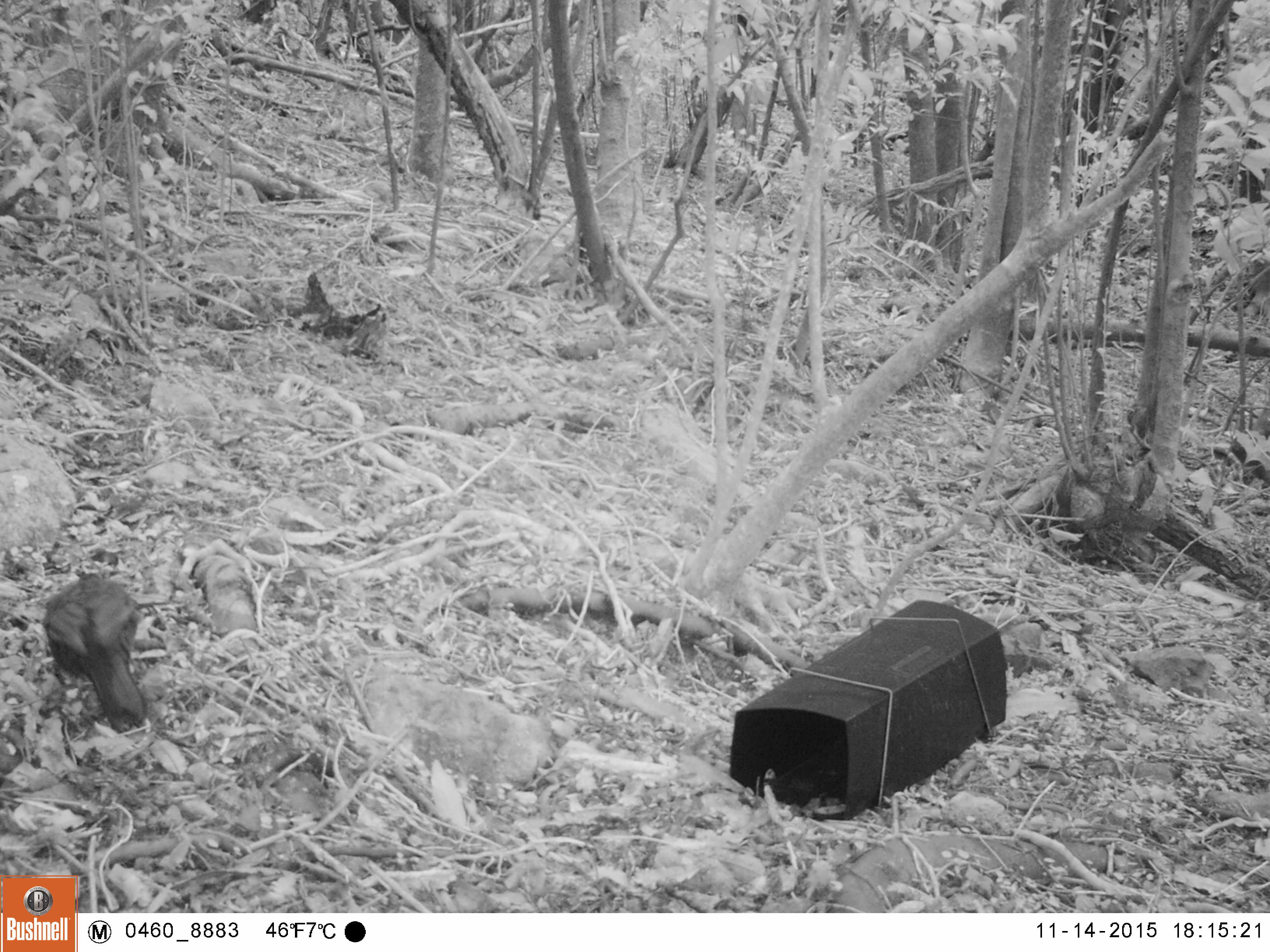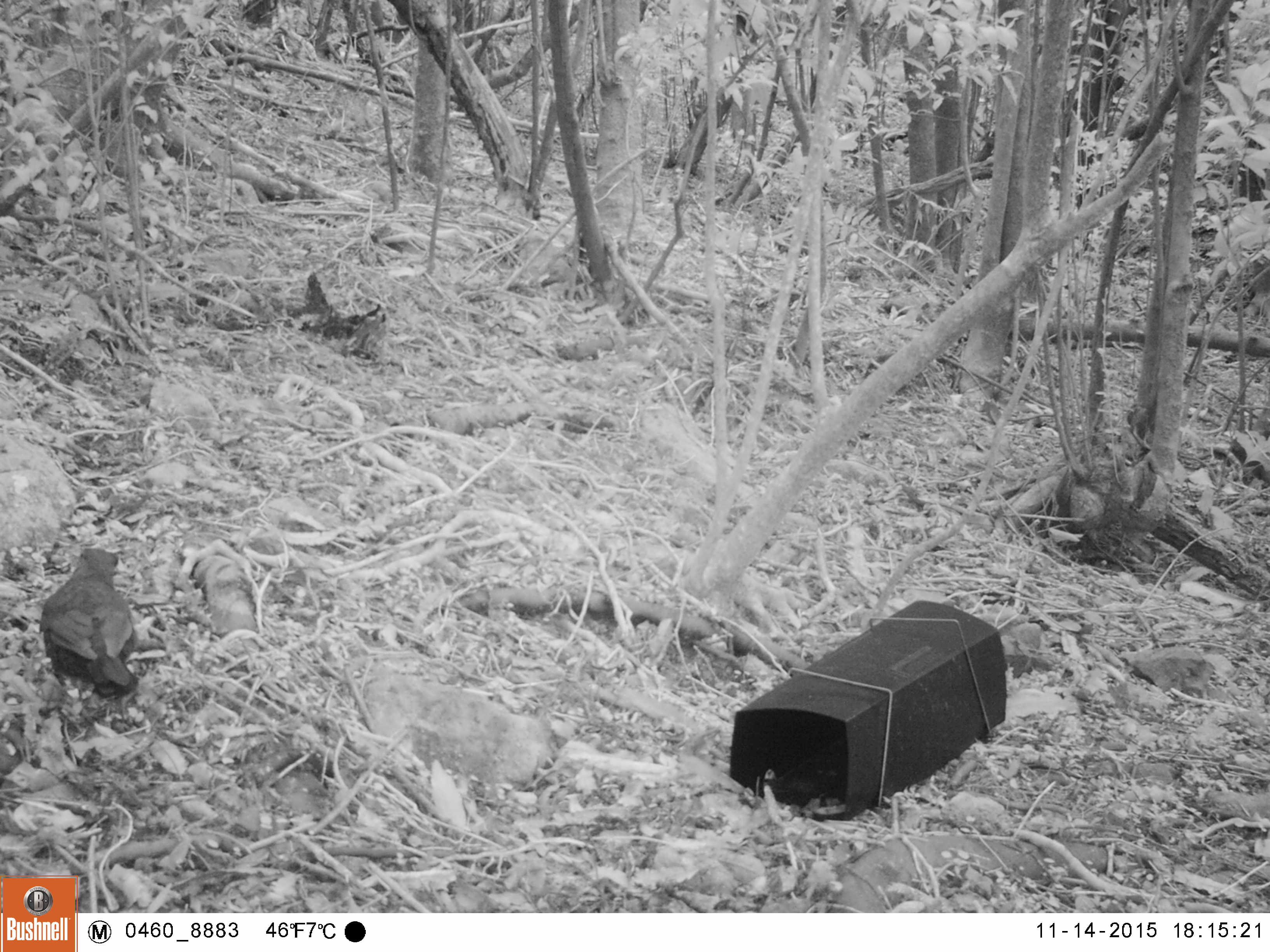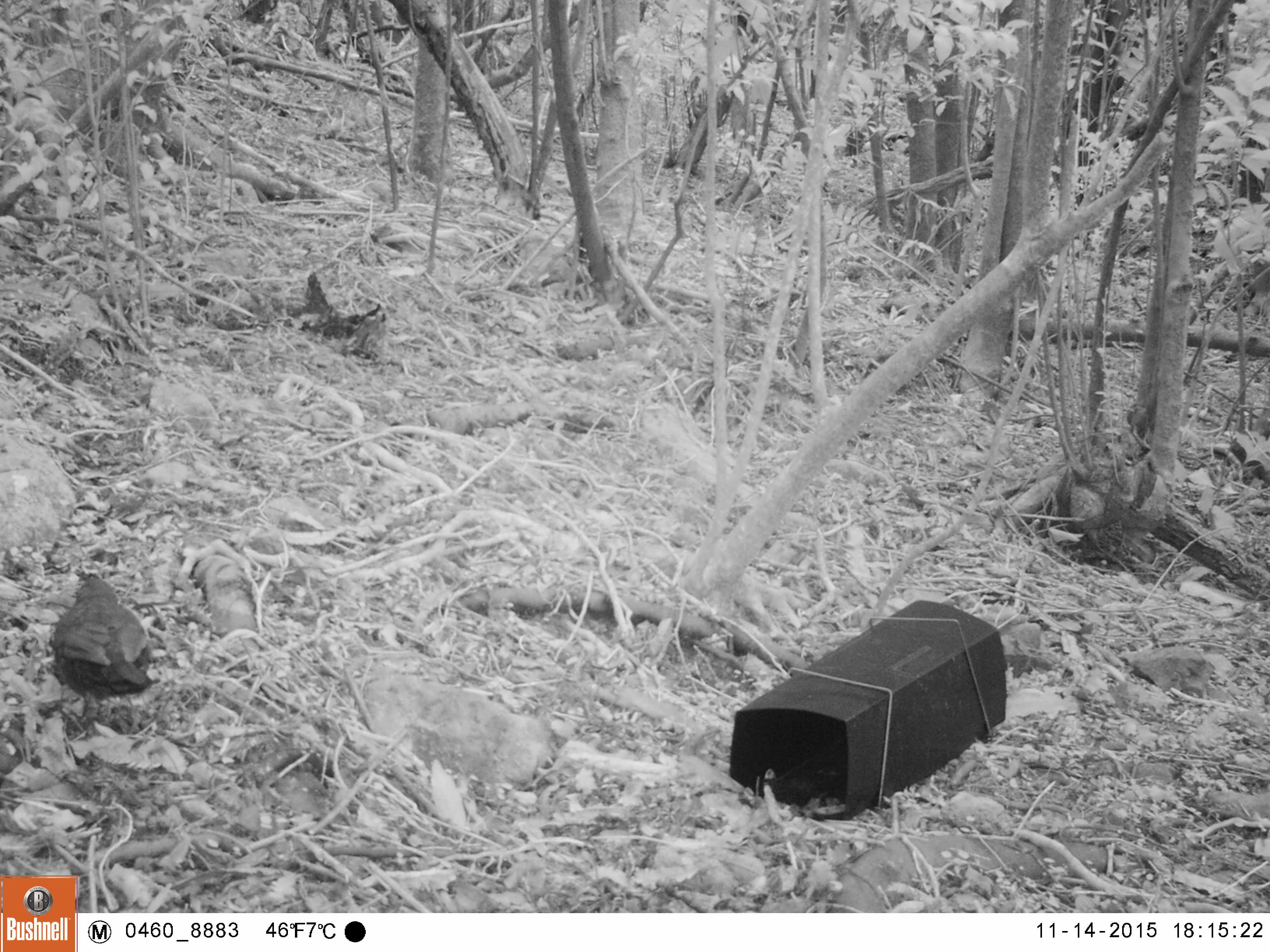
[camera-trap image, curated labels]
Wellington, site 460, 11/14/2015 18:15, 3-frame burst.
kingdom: Animalia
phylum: Chordata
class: Aves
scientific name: Aves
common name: bird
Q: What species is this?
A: Bird (Aves).